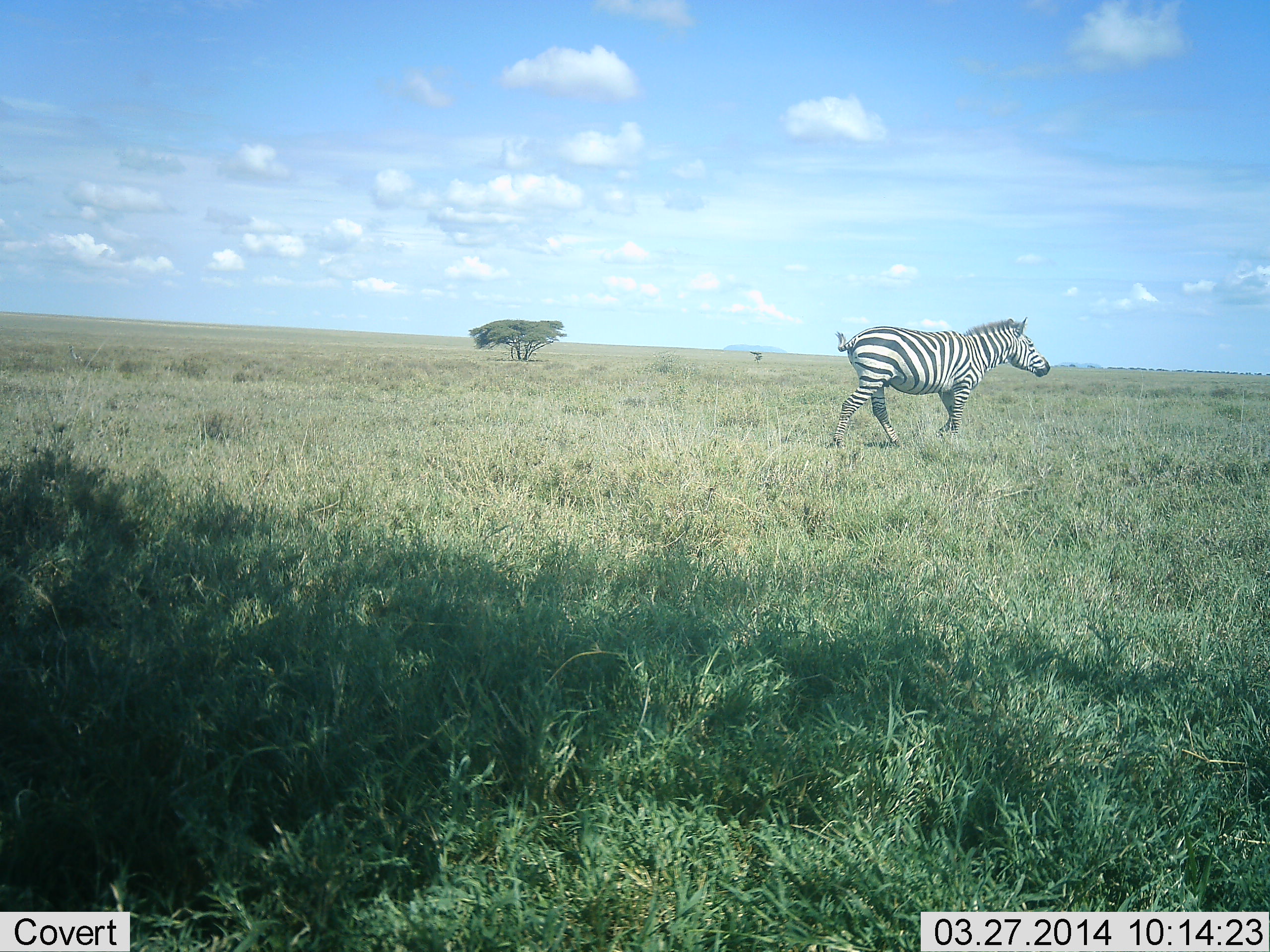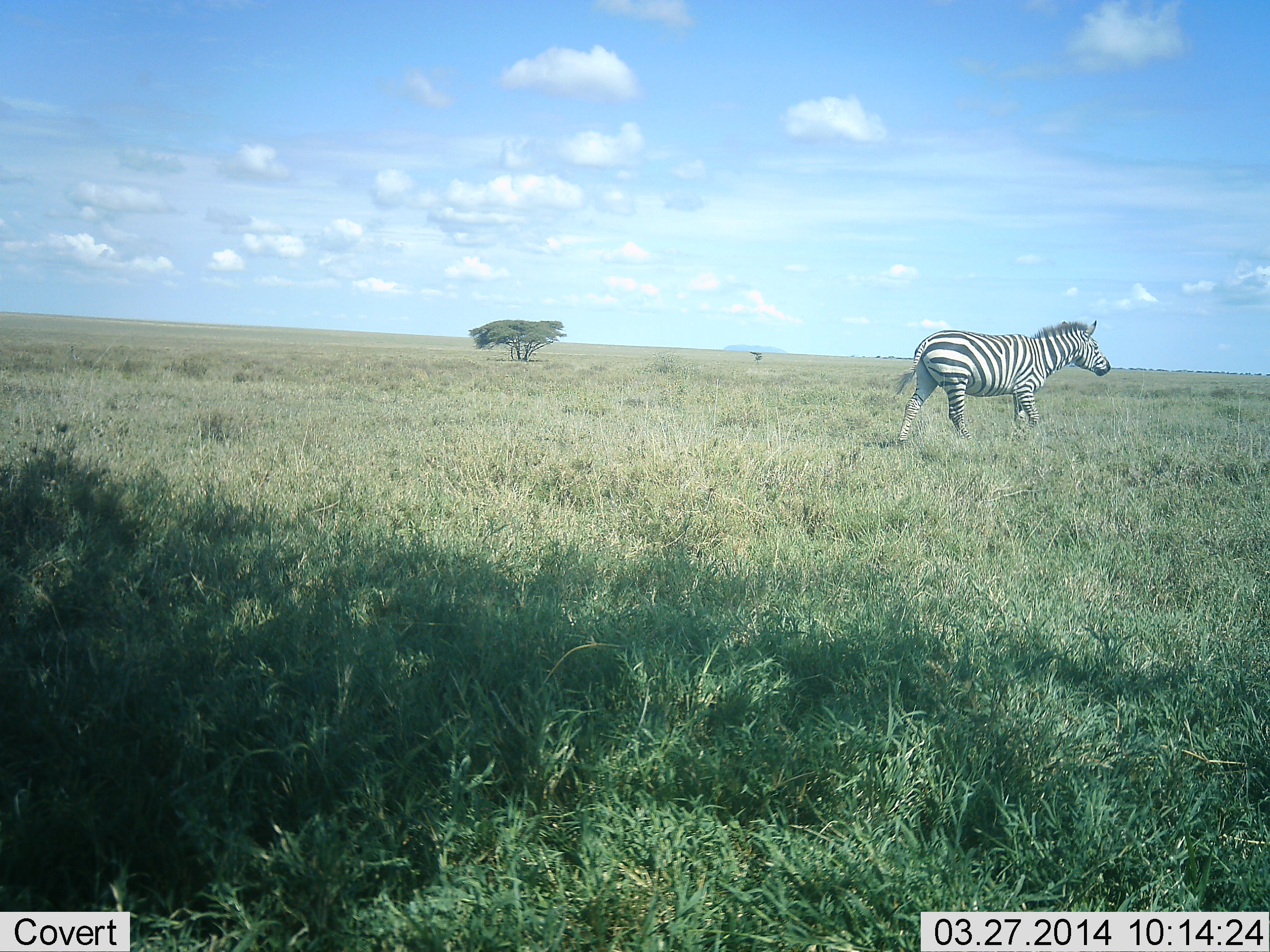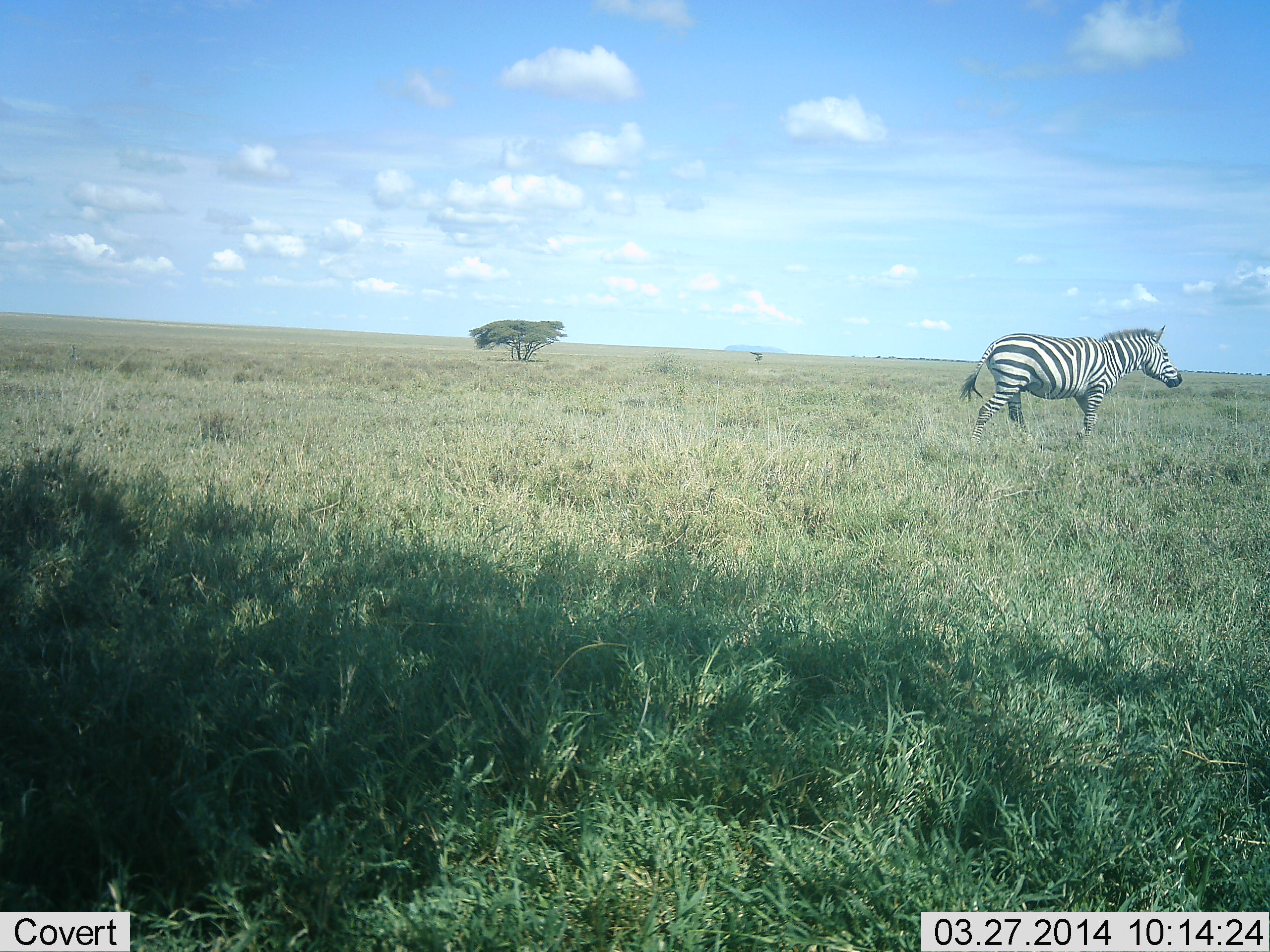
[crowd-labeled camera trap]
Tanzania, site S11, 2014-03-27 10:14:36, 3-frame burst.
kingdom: Animalia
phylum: Chordata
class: Mammalia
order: Perissodactyla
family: Equidae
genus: Equus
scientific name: Equus quagga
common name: plains zebra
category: zebra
Zebra (plains zebra) (Equus quagga), count 1. Behavior (volunteer vote fractions): standing 9%, resting 0%, moving 94%, interacting 0%. Young present (vote fraction): 0%. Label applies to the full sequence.